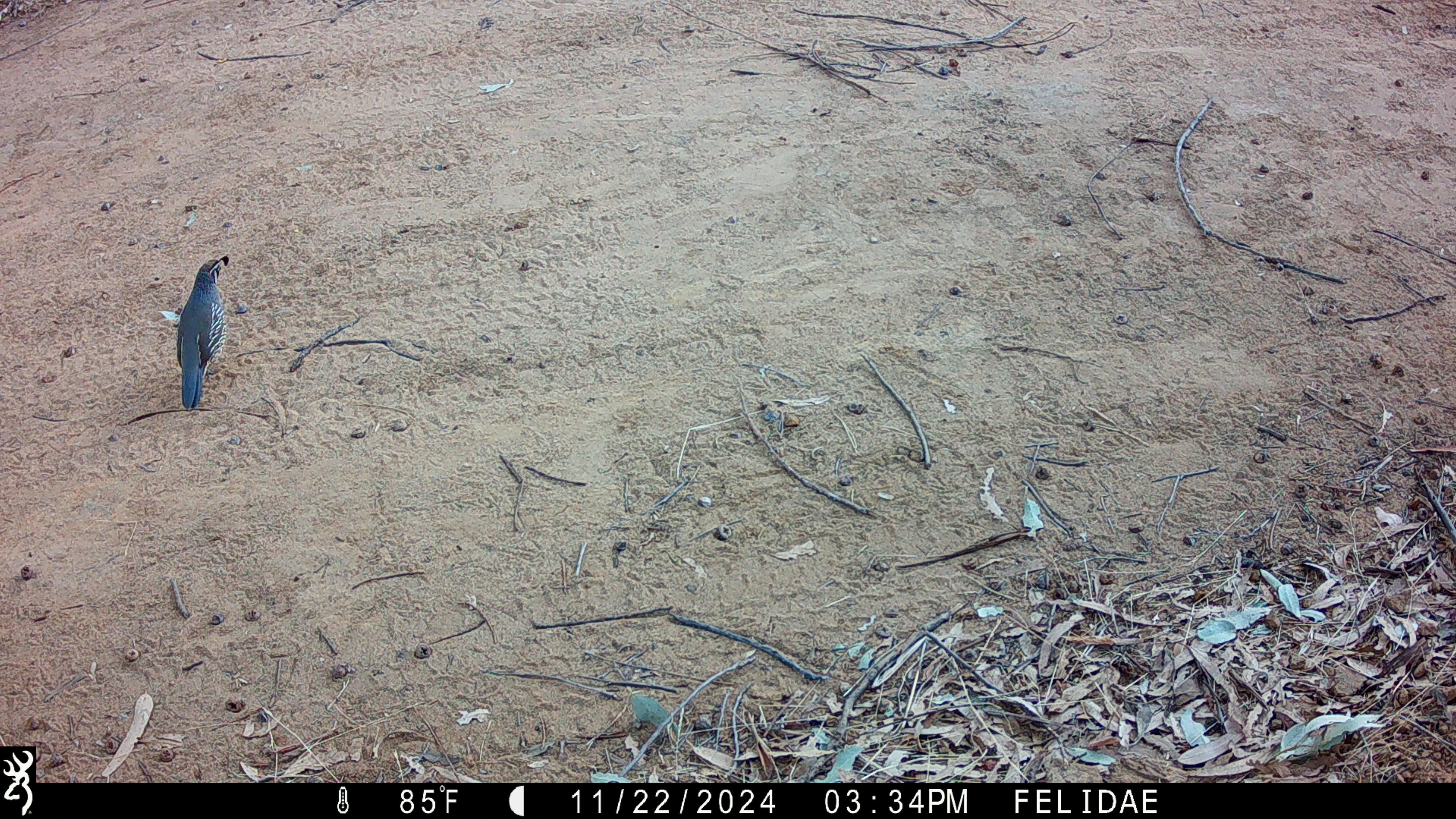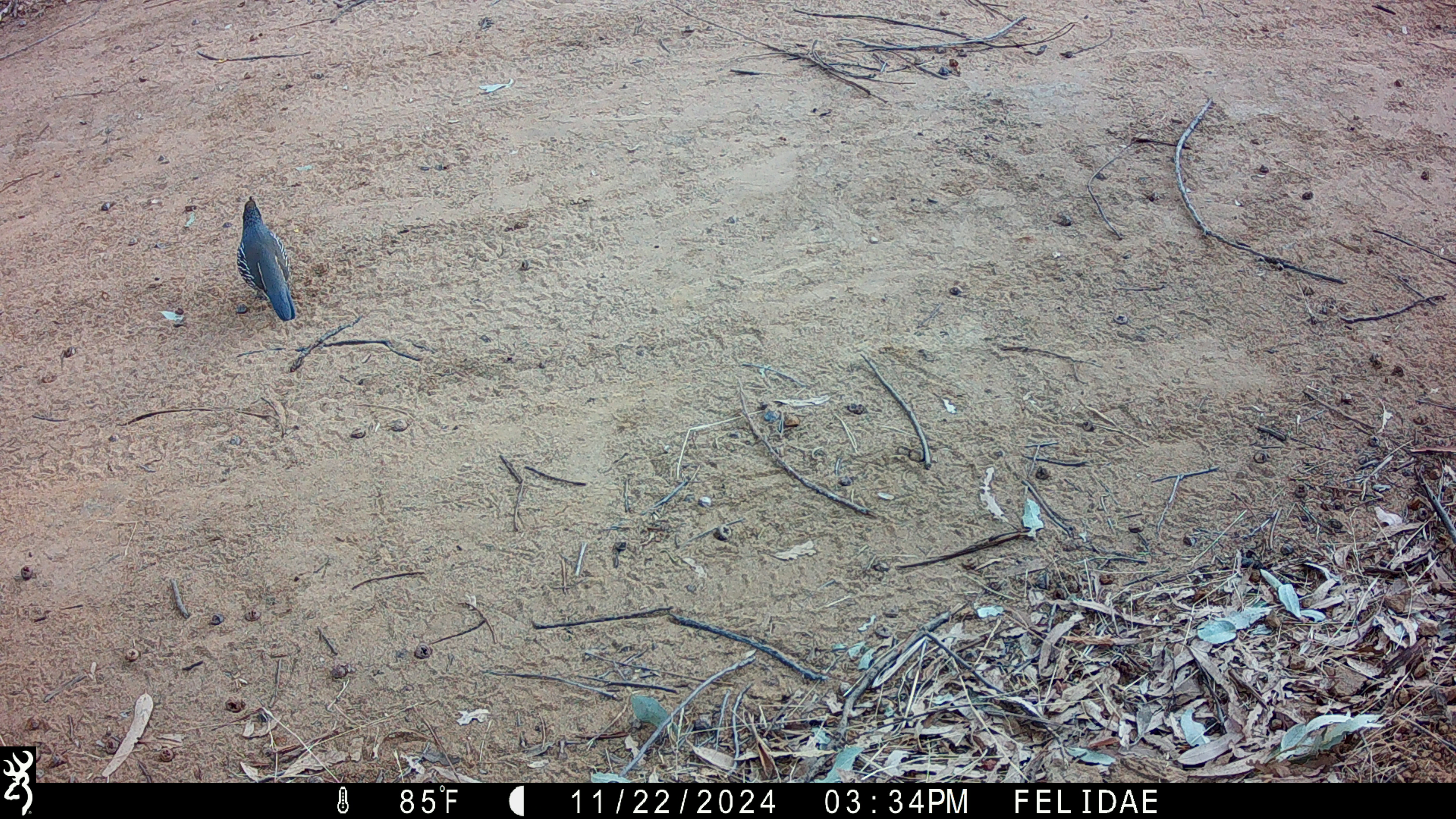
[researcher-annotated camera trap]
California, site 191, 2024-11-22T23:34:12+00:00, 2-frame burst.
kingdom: Animalia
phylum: Chordata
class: Aves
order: Galliformes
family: Odontophoridae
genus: Callipepla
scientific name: Callipepla californica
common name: california quail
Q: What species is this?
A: California quail (Callipepla californica).